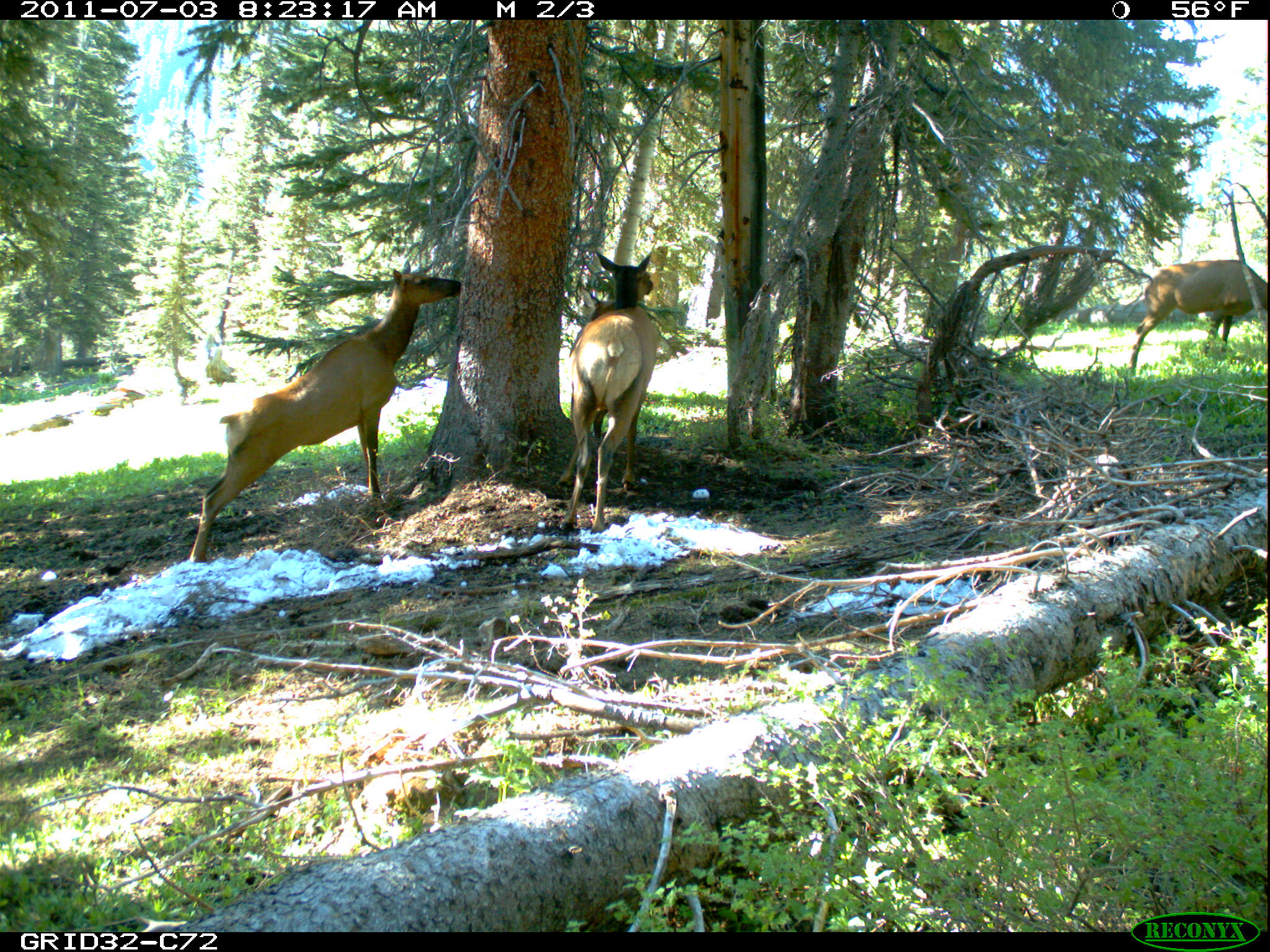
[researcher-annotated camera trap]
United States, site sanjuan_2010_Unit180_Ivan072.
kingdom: Animalia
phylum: Chordata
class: Mammalia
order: Artiodactyla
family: Cervidae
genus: Cervus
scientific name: Cervus elaphus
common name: red deer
Cervus elaphus (red deer).